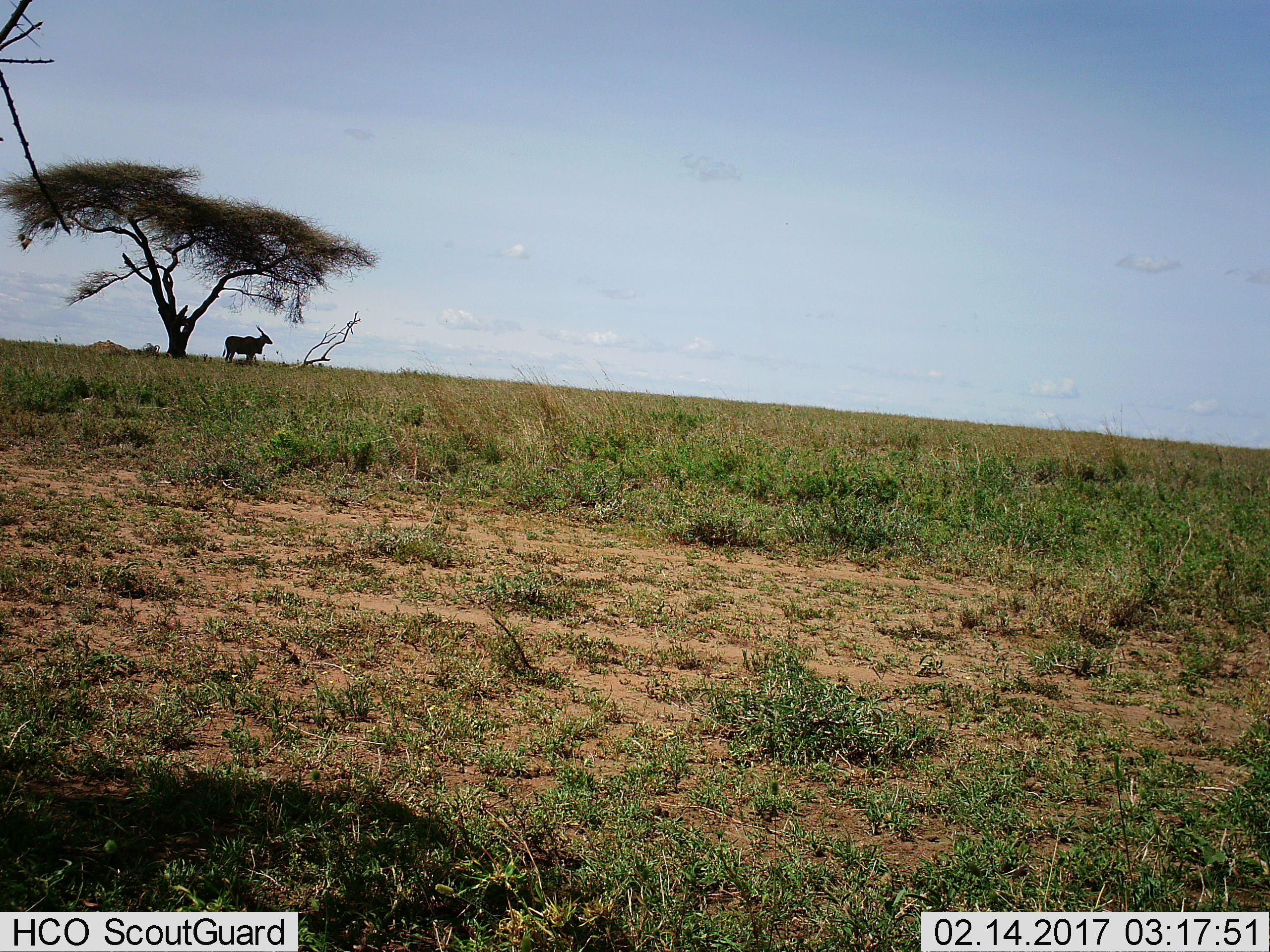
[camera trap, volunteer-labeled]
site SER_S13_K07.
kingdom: Animalia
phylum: Chordata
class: Mammalia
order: Artiodactyla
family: Bovidae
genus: Tragelaphus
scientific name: Tragelaphus oryx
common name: eland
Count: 1.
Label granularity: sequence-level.